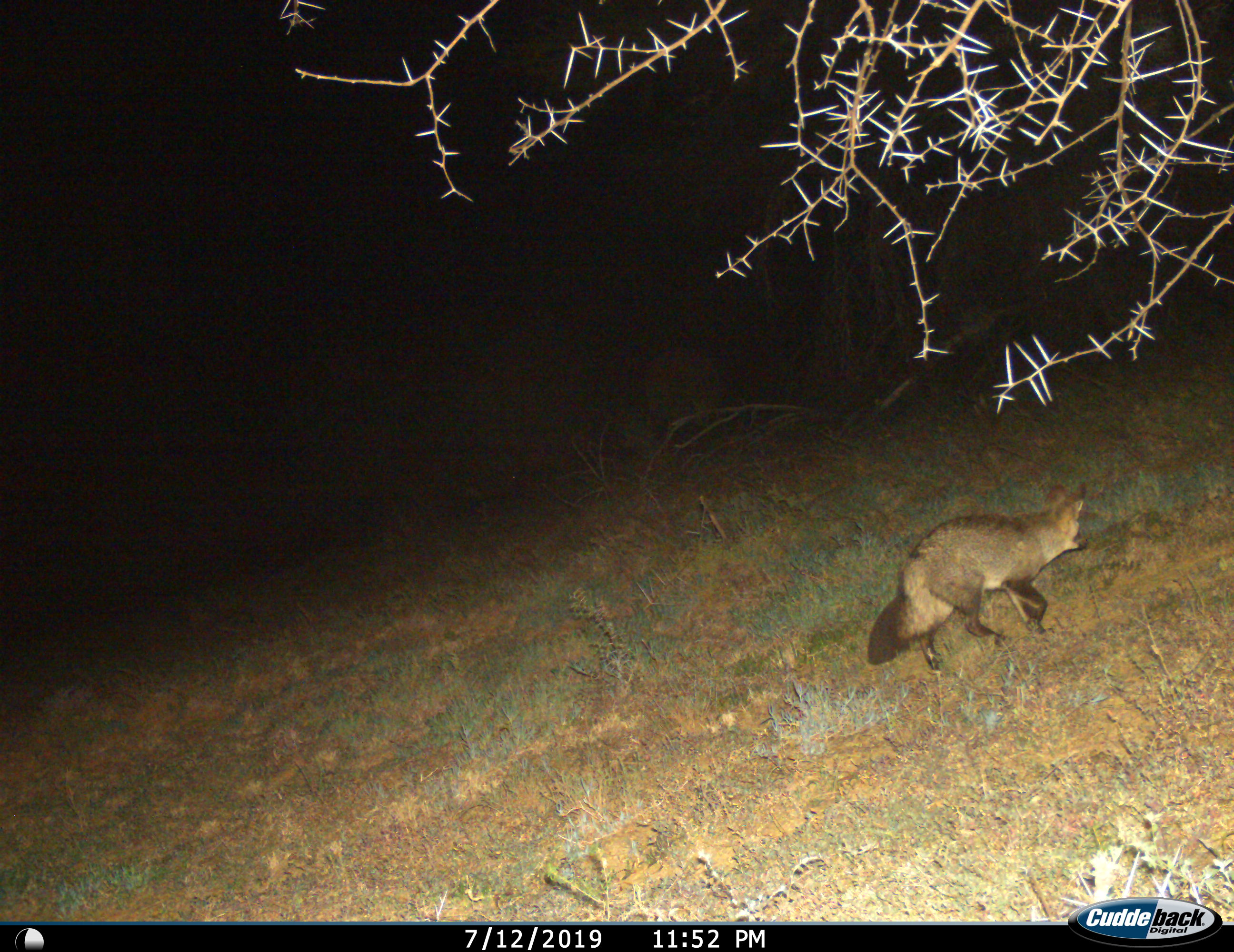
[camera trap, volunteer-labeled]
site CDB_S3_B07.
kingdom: Animalia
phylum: Chordata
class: Mammalia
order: Carnivora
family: Canidae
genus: Otocyon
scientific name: Otocyon megalotis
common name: bat-eared fox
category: foxbateared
Foxbateared (bat-eared fox) (Otocyon megalotis), count 1. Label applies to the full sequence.